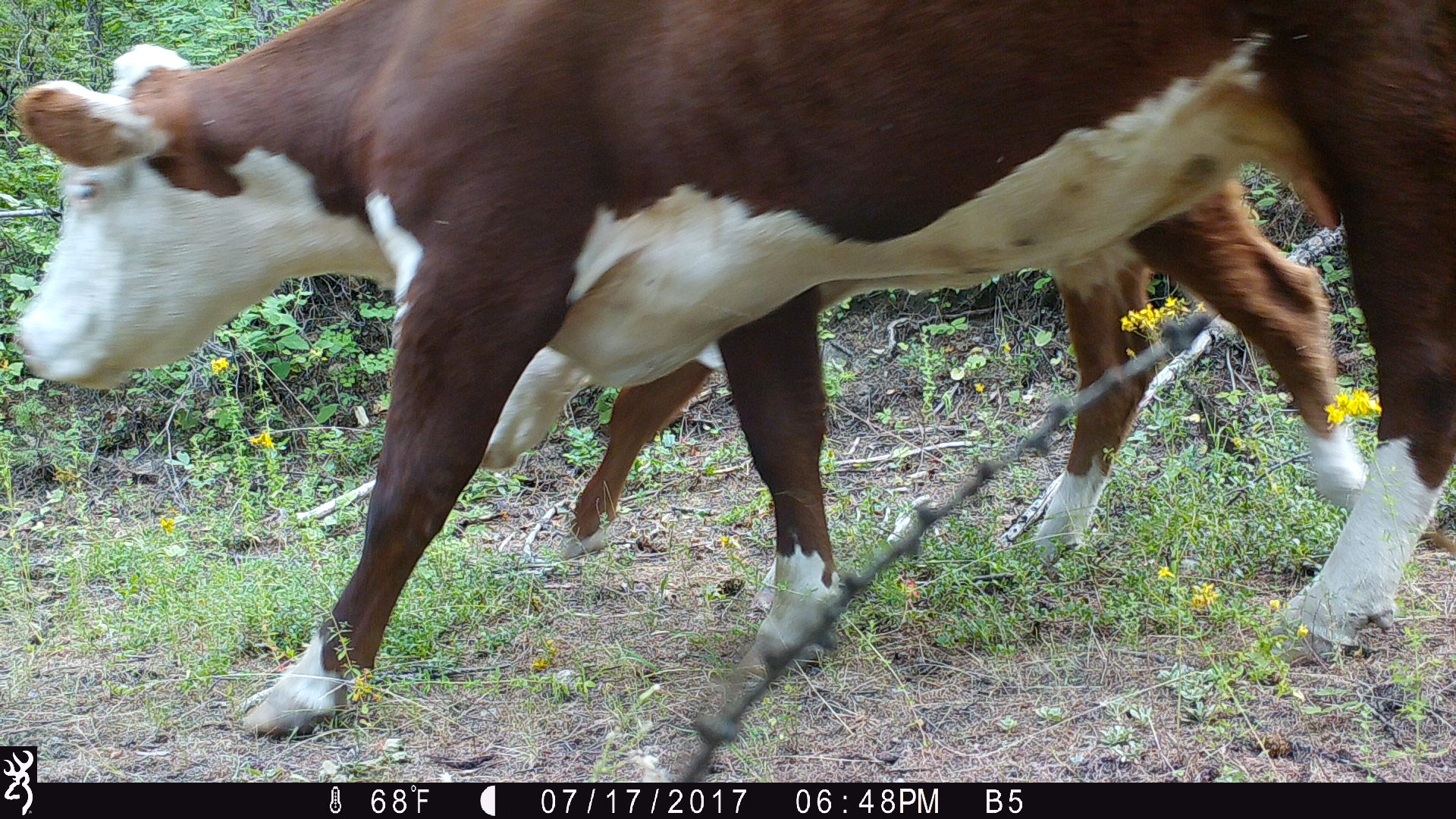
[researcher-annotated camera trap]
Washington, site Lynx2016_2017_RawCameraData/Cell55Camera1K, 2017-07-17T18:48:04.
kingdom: Animalia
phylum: Chordata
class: Mammalia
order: Artiodactyla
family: Bovidae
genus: Bos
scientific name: Bos taurus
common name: domestic cattle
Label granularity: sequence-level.